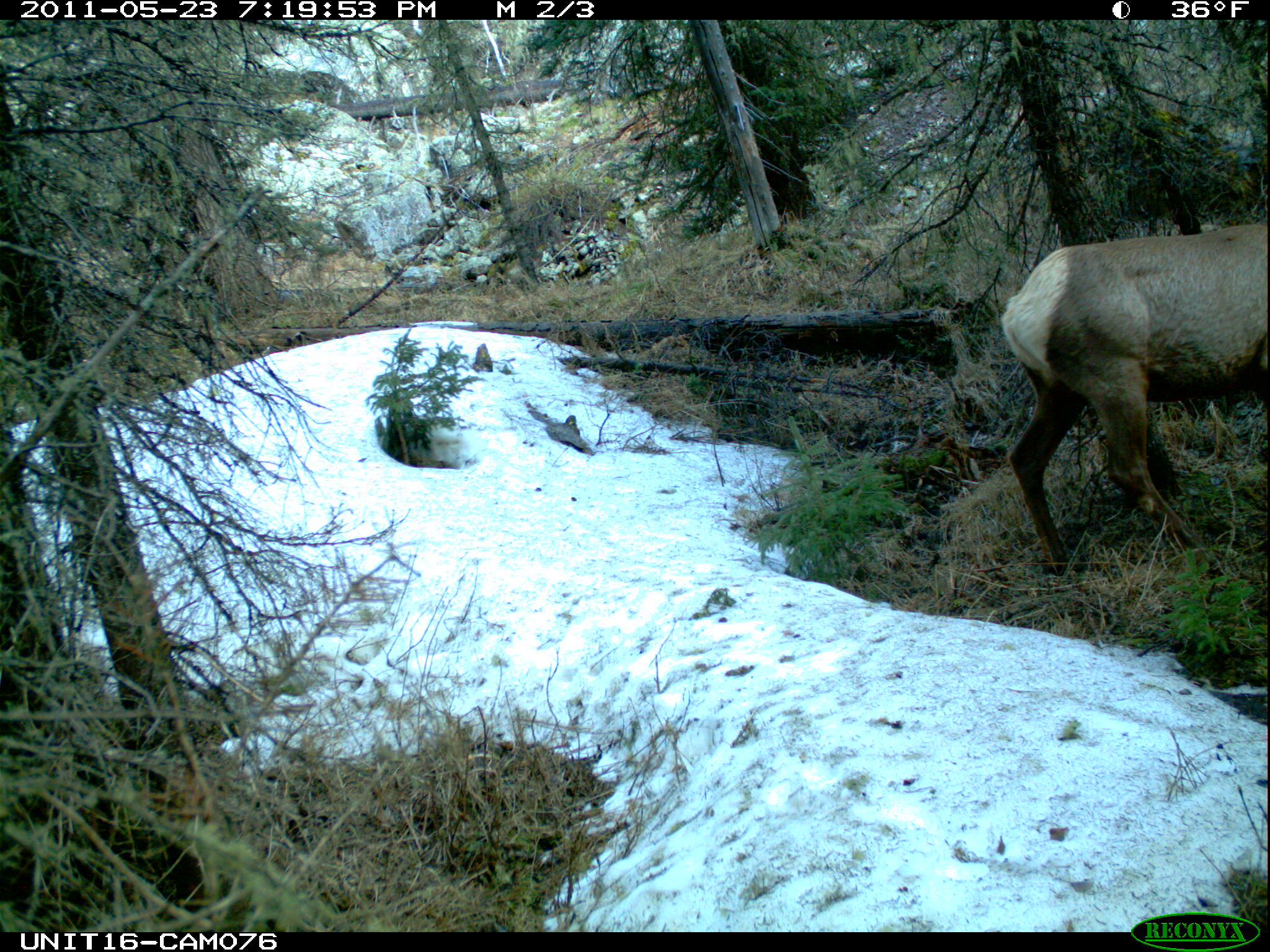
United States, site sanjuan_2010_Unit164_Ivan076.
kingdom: Animalia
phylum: Chordata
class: Mammalia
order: Artiodactyla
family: Cervidae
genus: Cervus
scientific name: Cervus elaphus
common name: red deer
Cervus elaphus (red deer).